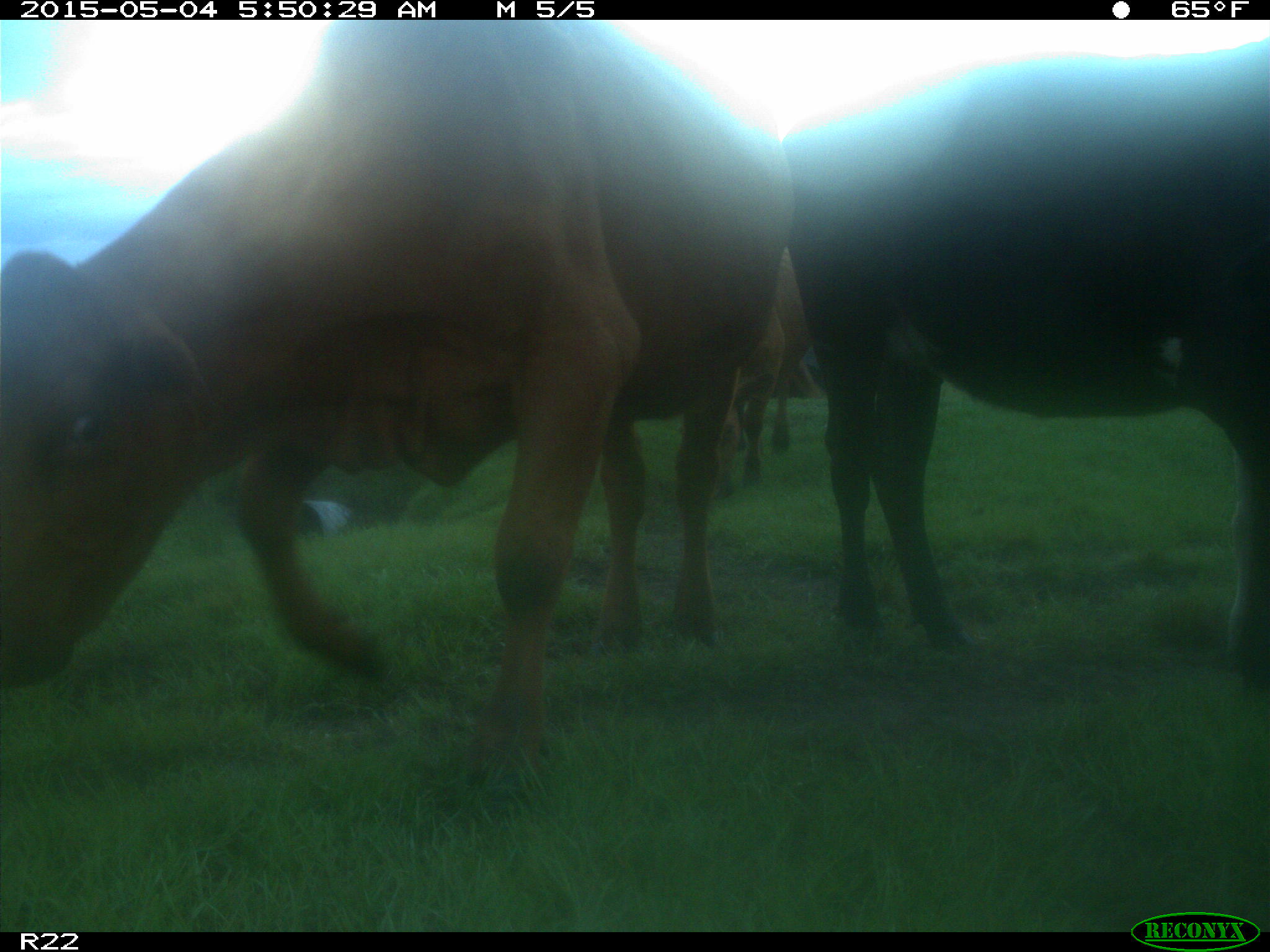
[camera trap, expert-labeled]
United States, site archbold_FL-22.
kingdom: Animalia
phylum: Chordata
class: Mammalia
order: Artiodactyla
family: Bovidae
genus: Bos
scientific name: Bos taurus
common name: domestic cow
Bos taurus (domestic cow).